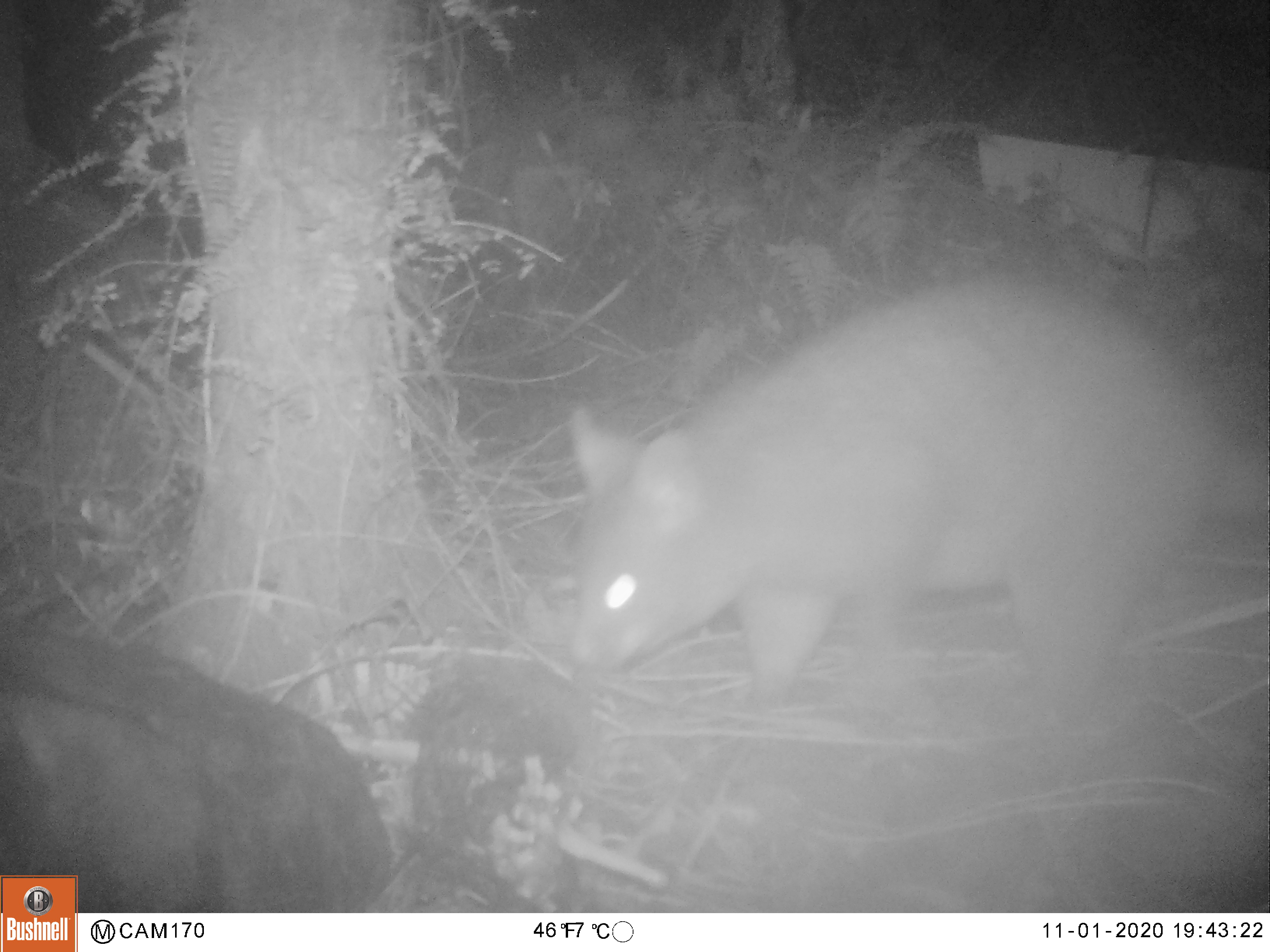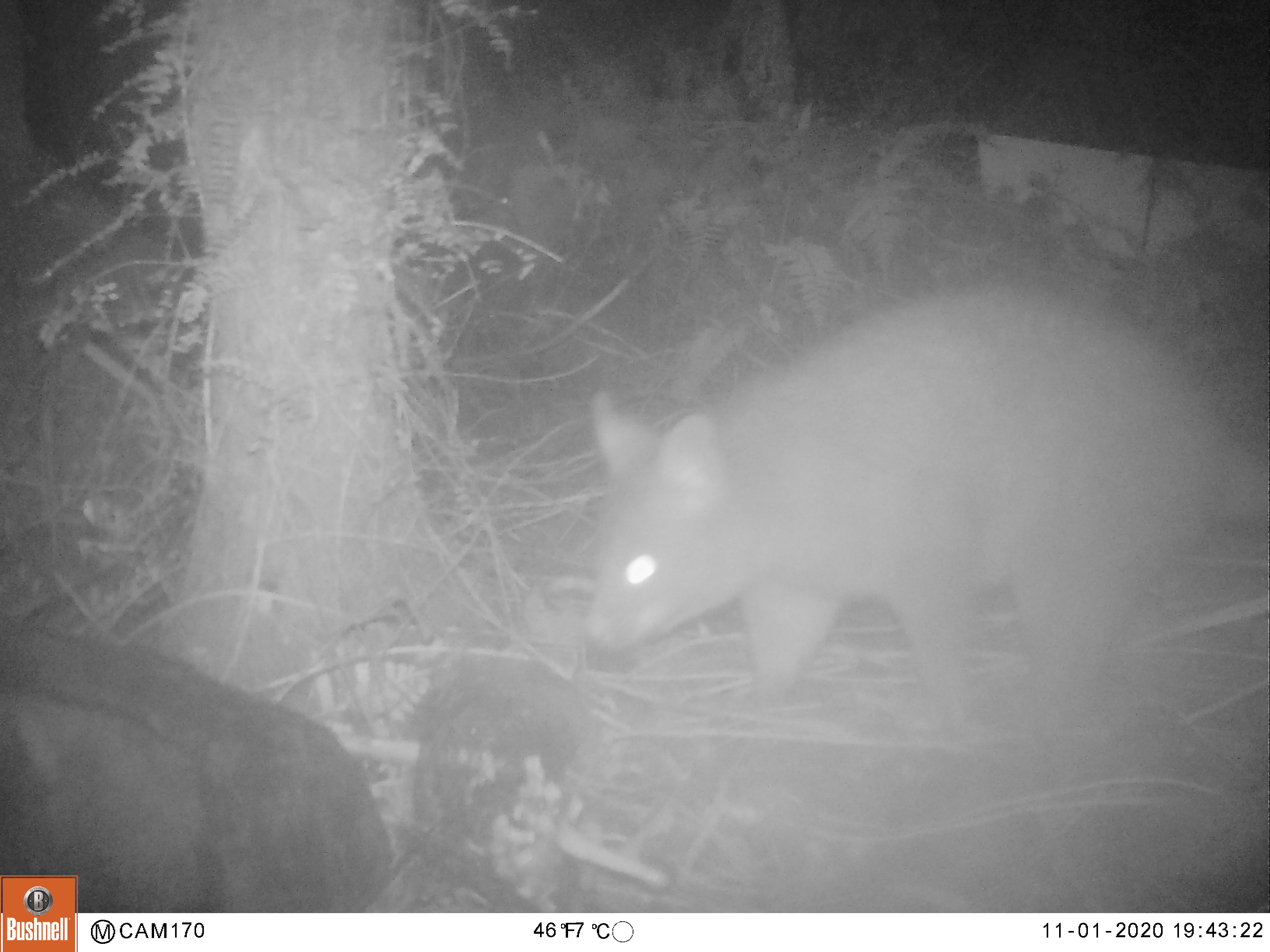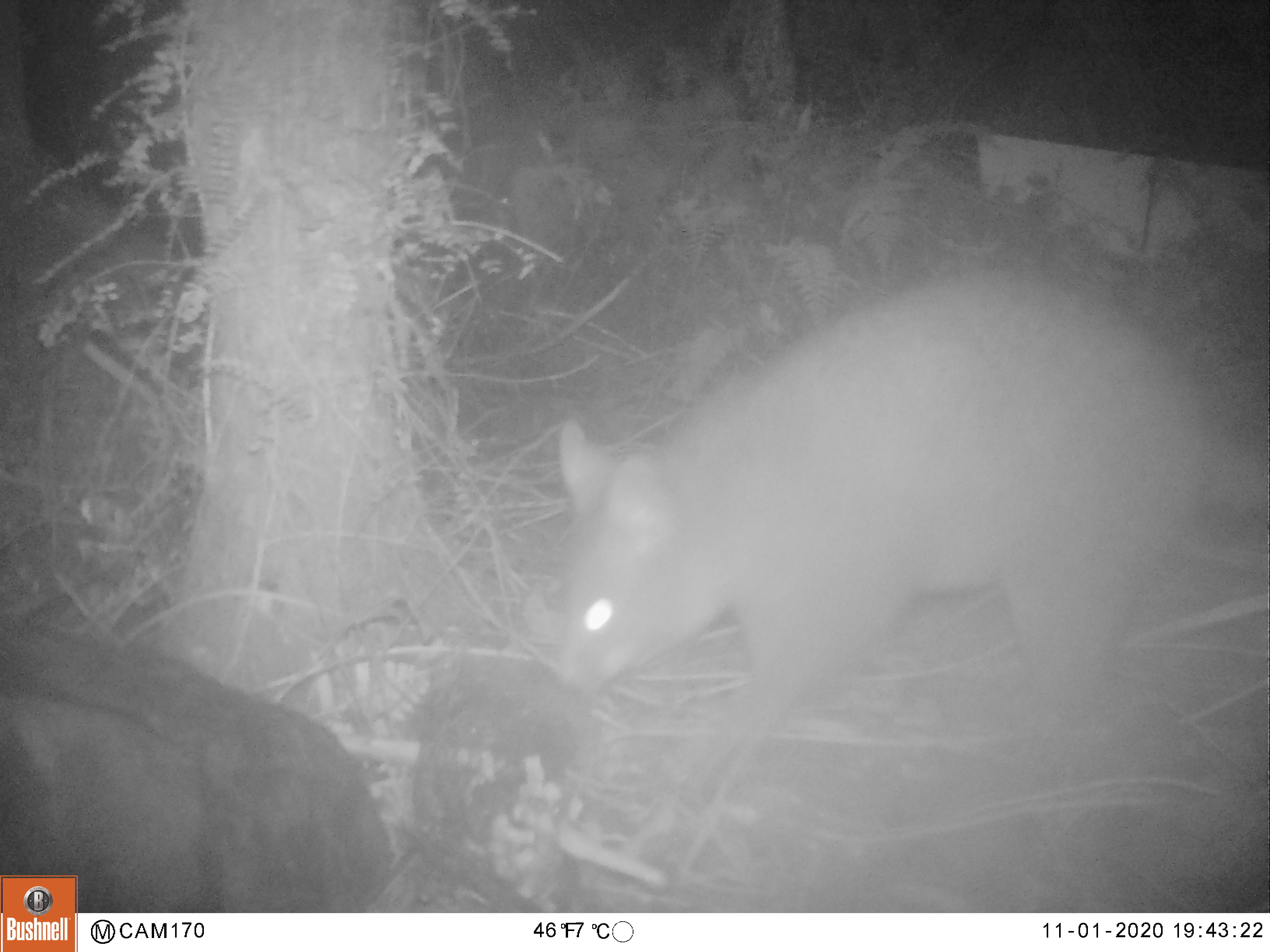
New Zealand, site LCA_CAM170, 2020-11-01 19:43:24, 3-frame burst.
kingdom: Animalia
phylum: Chordata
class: Mammalia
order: Diprotodontia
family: Phalangeridae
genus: Trichosurus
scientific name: Trichosurus vulpecula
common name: common brushtail possum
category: possum